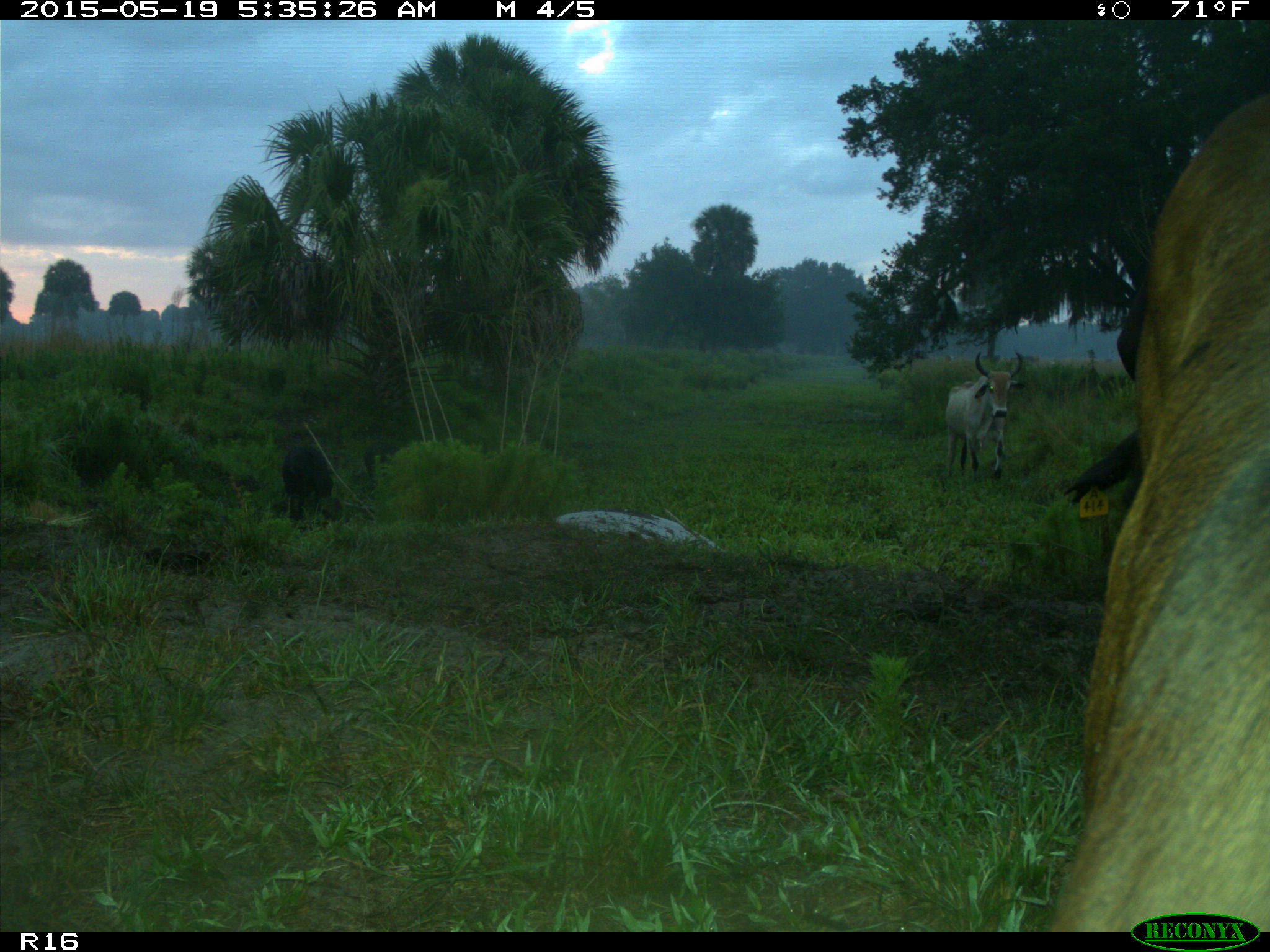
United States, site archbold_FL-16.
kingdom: Animalia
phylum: Chordata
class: Mammalia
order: Artiodactyla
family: Suidae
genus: Sus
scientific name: Sus scrofa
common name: wild boar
Sus scrofa (wild boar).